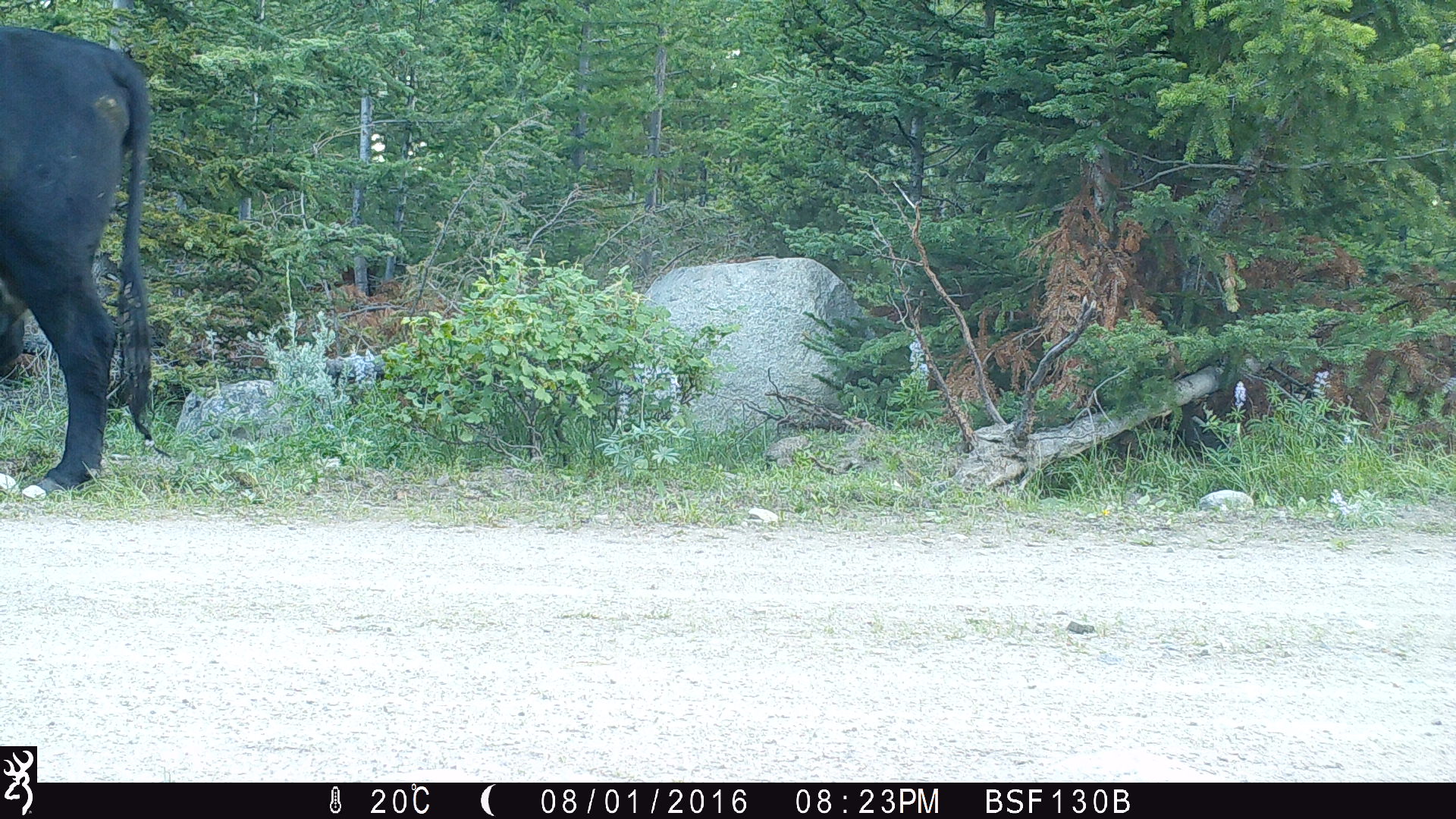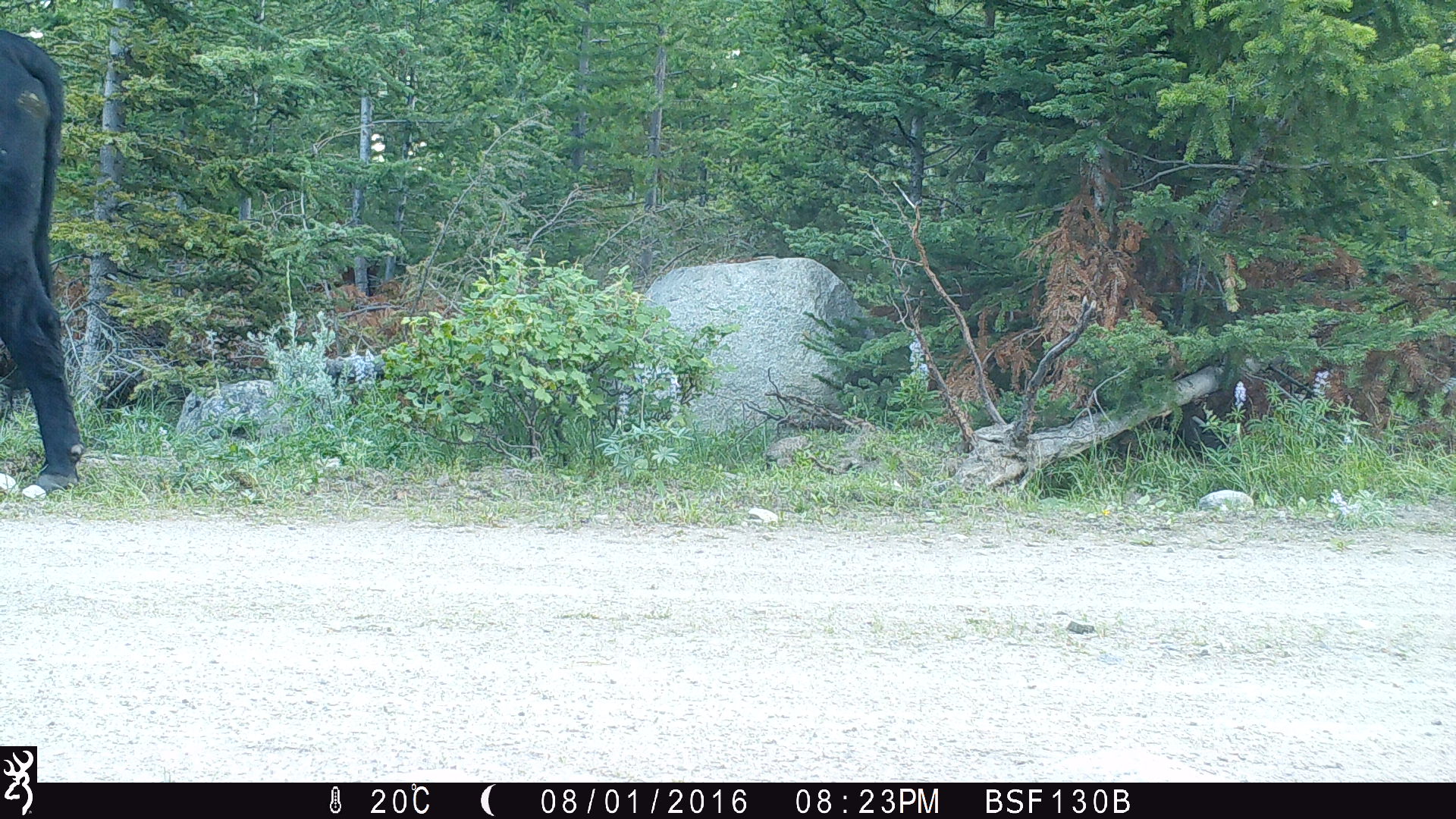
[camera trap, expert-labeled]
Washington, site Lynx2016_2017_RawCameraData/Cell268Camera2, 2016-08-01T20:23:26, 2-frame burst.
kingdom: Animalia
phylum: Chordata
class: Mammalia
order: Artiodactyla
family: Bovidae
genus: Bos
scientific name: Bos taurus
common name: domestic cattle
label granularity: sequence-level